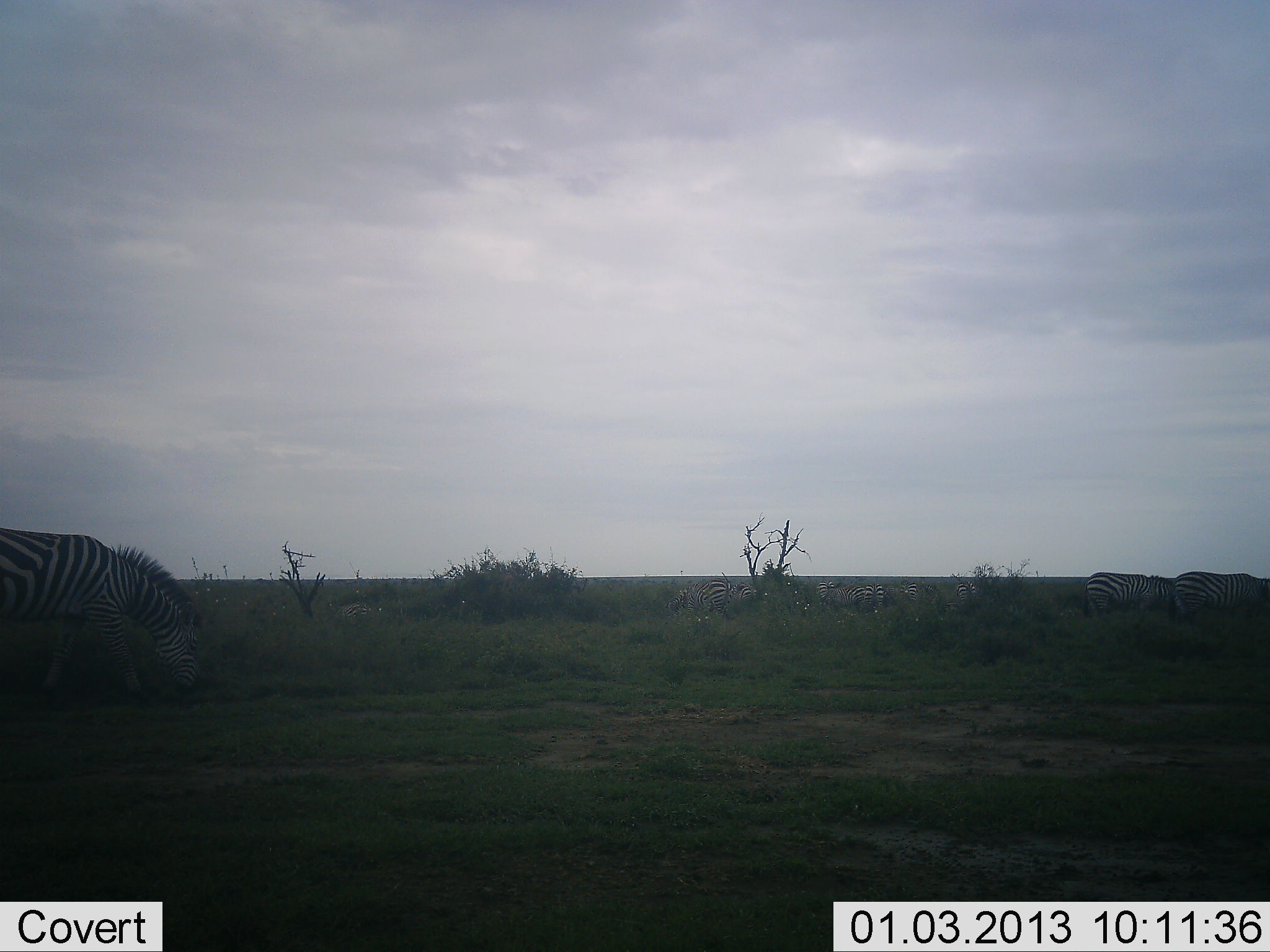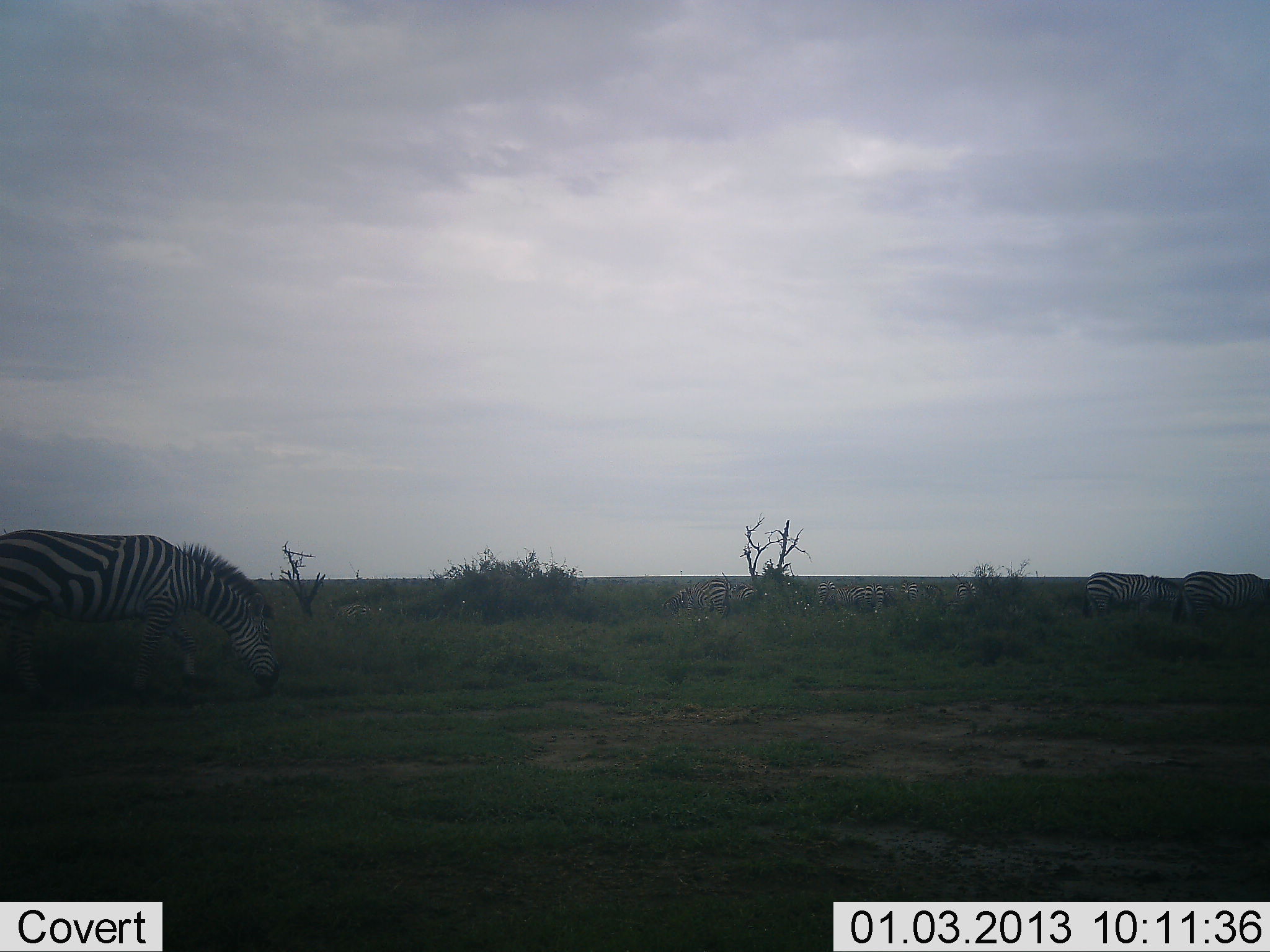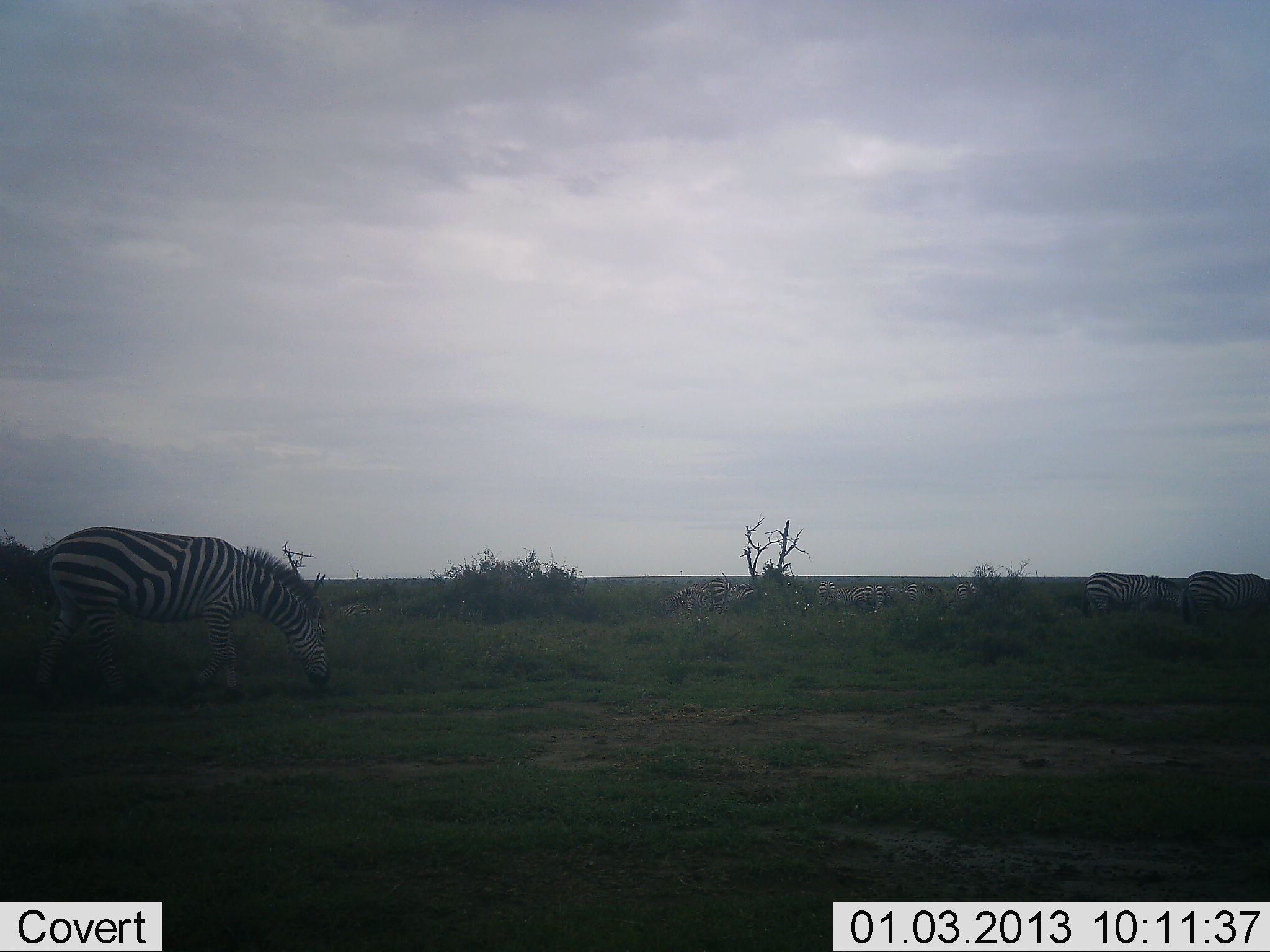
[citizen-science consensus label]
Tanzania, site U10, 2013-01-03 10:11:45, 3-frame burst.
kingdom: Animalia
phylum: Chordata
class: Mammalia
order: Perissodactyla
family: Equidae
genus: Equus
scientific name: Equus quagga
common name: plains zebra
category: zebra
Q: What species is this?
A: Zebra (plains zebra) (Equus quagga).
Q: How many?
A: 7.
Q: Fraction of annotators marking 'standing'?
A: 30%.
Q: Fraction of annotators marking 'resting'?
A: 0%.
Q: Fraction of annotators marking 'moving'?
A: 60%.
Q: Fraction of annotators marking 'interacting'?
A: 0%.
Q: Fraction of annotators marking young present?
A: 0%.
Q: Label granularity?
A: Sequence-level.